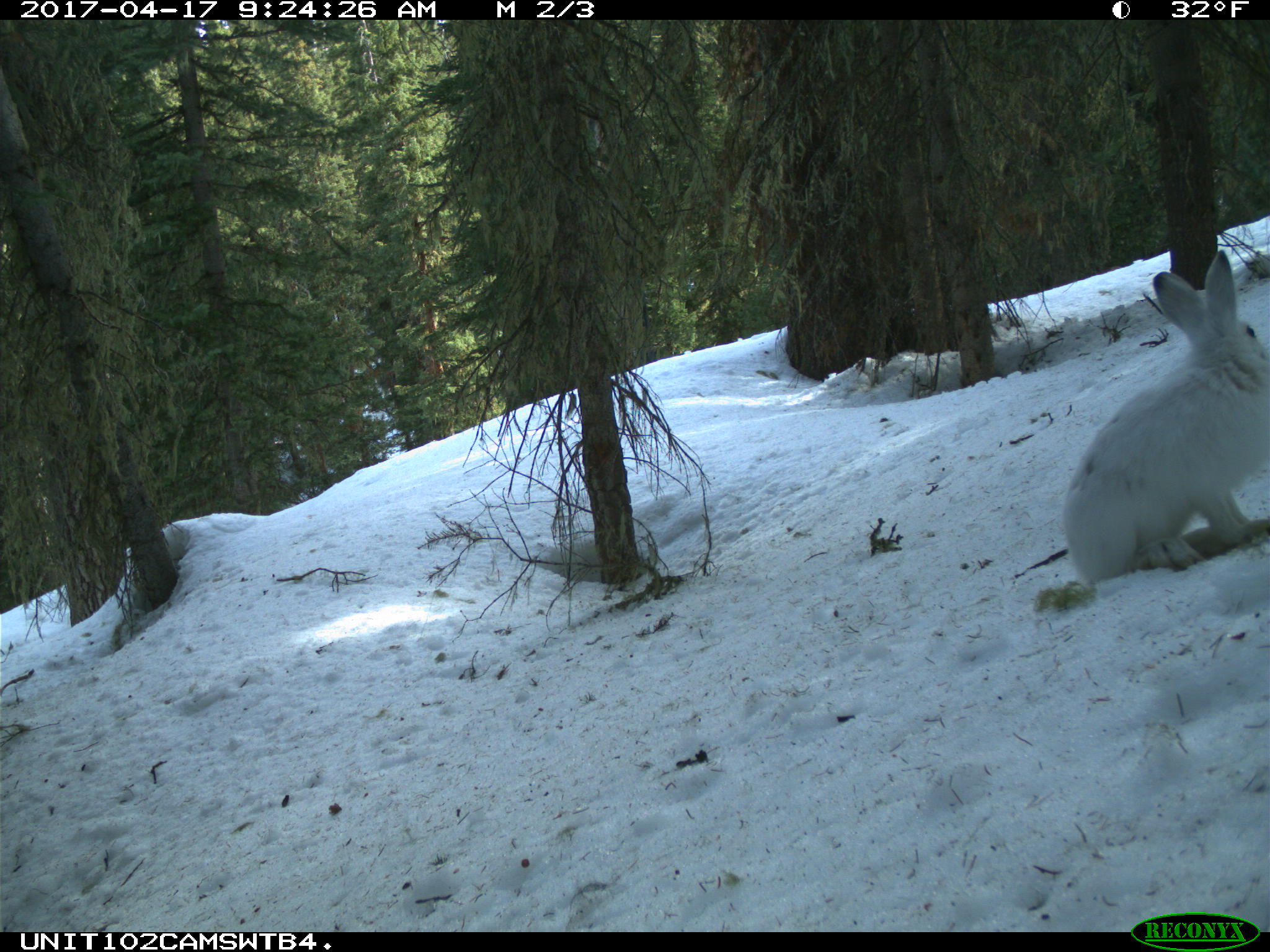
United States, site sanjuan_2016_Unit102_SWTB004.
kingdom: Animalia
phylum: Chordata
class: Mammalia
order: Lagomorpha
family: Leporidae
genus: Lepus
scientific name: Lepus americanus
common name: snowshoe hare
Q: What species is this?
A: Lepus americanus (snowshoe hare).